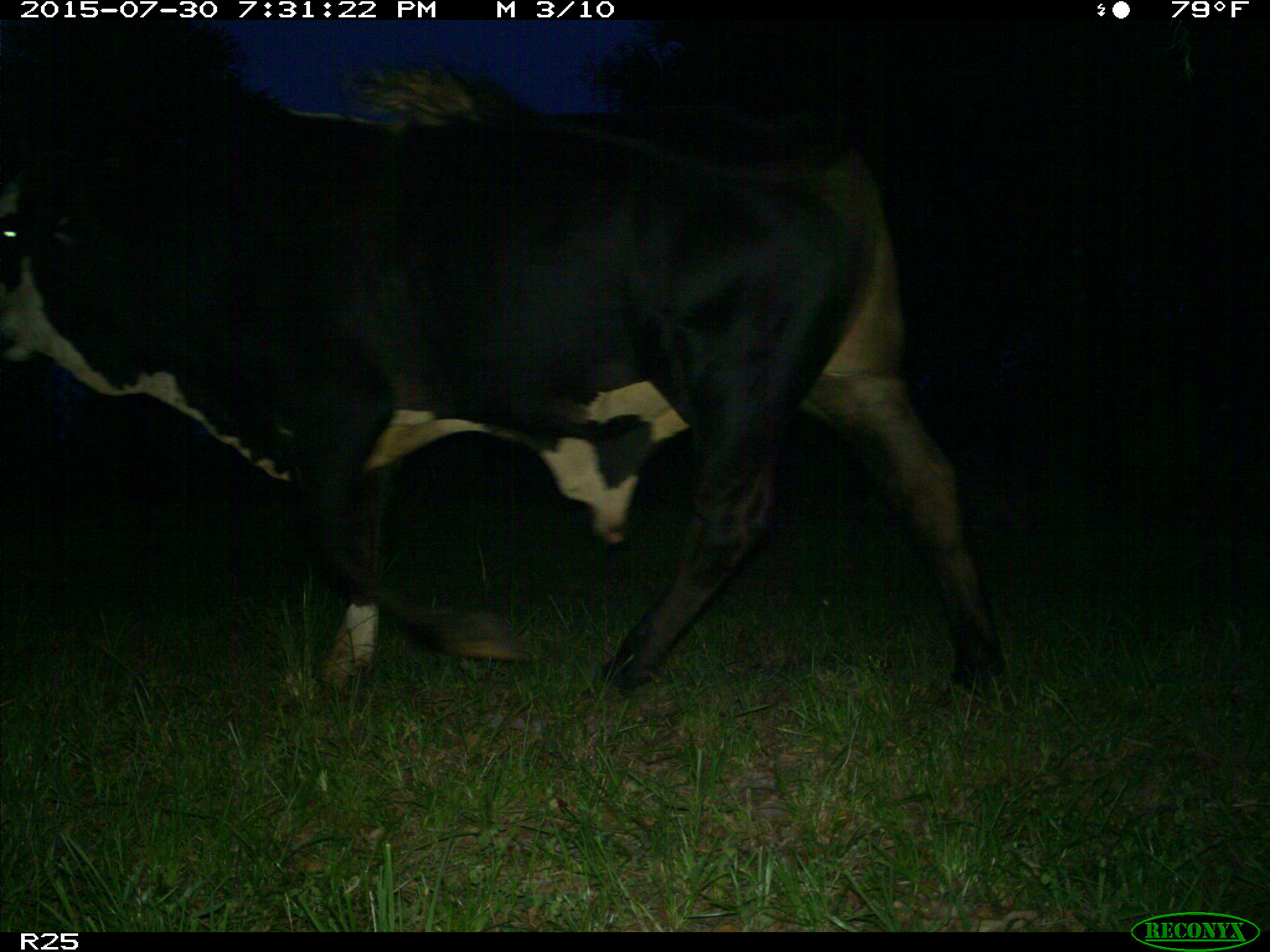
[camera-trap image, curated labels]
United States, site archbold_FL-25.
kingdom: Animalia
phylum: Chordata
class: Mammalia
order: Artiodactyla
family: Bovidae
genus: Bos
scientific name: Bos taurus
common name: domestic cow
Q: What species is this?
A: Bos taurus (domestic cow).